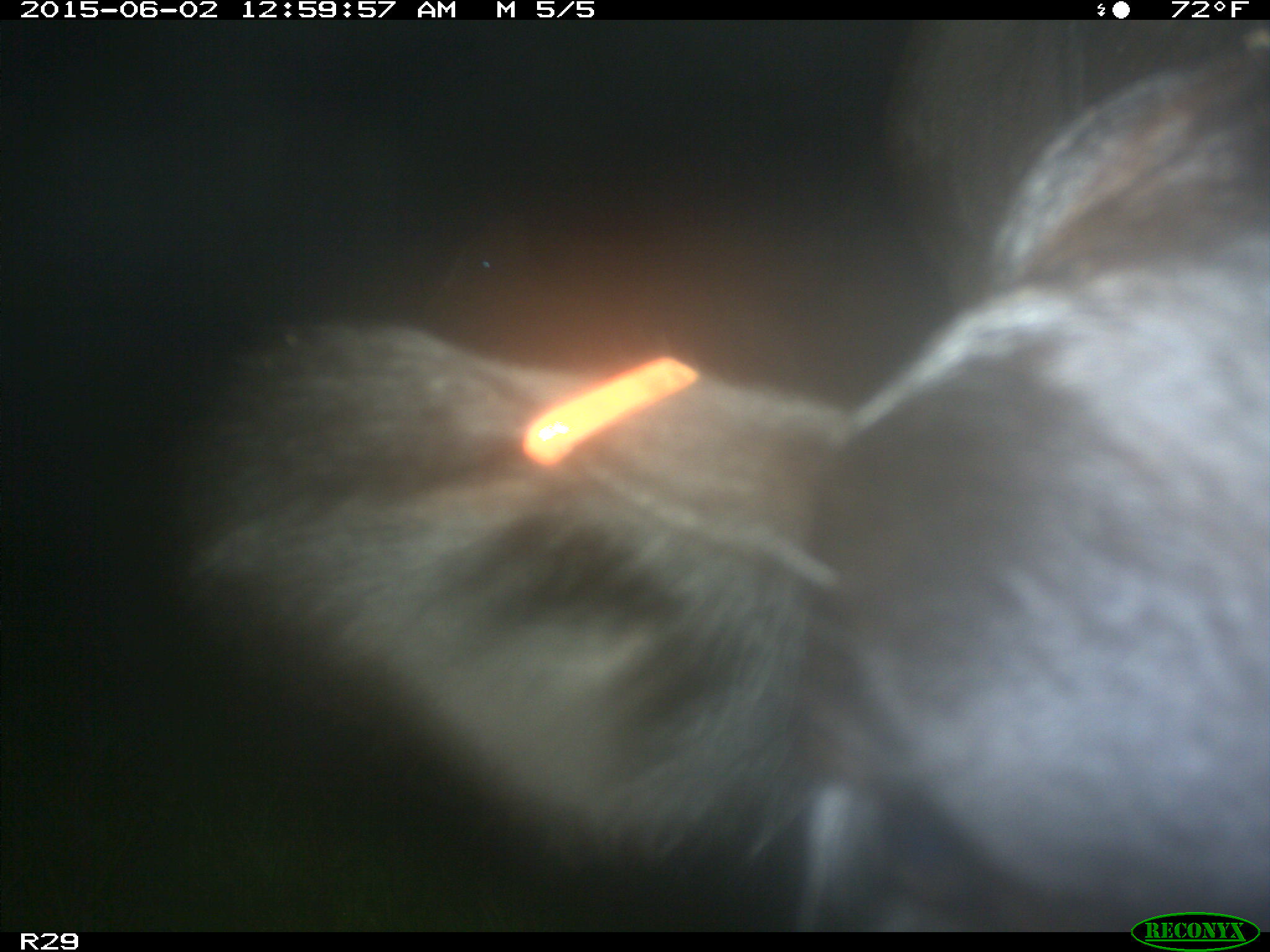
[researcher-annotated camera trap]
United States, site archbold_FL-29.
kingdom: Animalia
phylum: Chordata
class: Mammalia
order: Artiodactyla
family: Bovidae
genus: Bos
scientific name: Bos taurus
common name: domestic cow